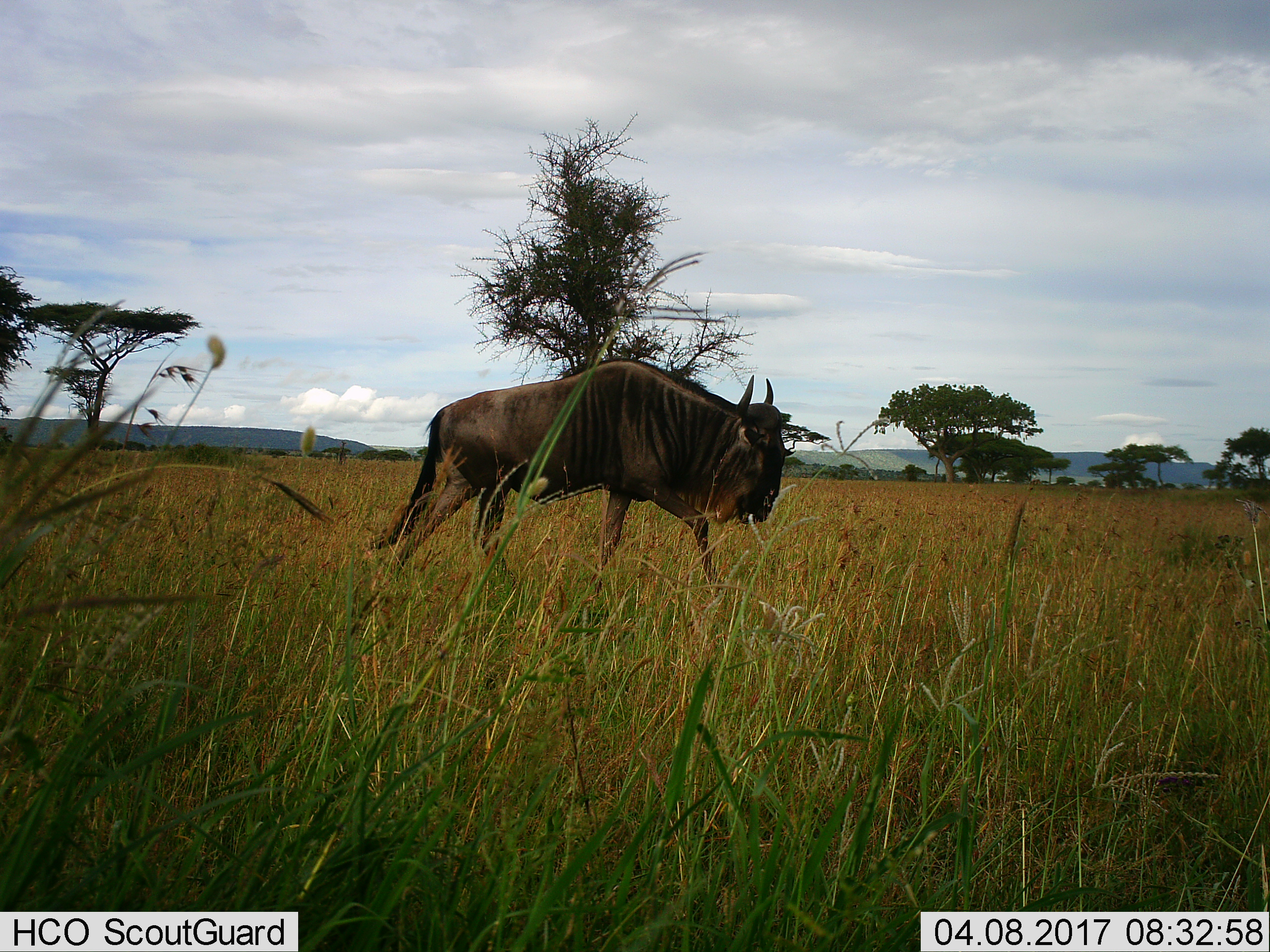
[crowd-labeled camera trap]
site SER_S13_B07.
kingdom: Animalia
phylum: Chordata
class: Mammalia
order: Artiodactyla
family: Bovidae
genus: Connochaetes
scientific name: Connochaetes taurinus taurinus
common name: blue wildebeest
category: wildebeestblue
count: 1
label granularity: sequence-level